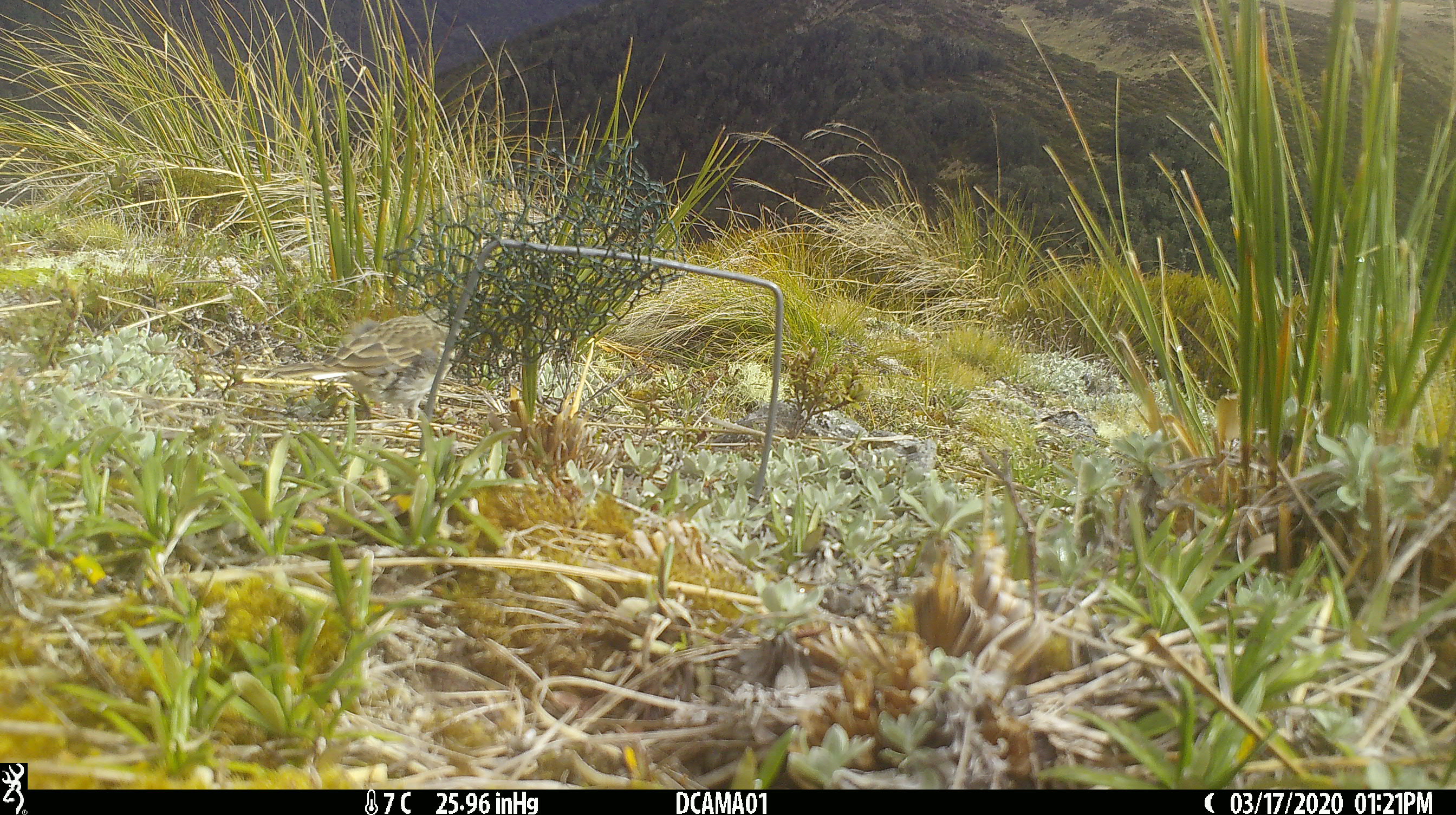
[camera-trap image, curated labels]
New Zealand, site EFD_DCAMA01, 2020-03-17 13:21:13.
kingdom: Animalia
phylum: Chordata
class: Aves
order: Passeriformes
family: Motacillidae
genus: Anthus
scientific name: Anthus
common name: pipit